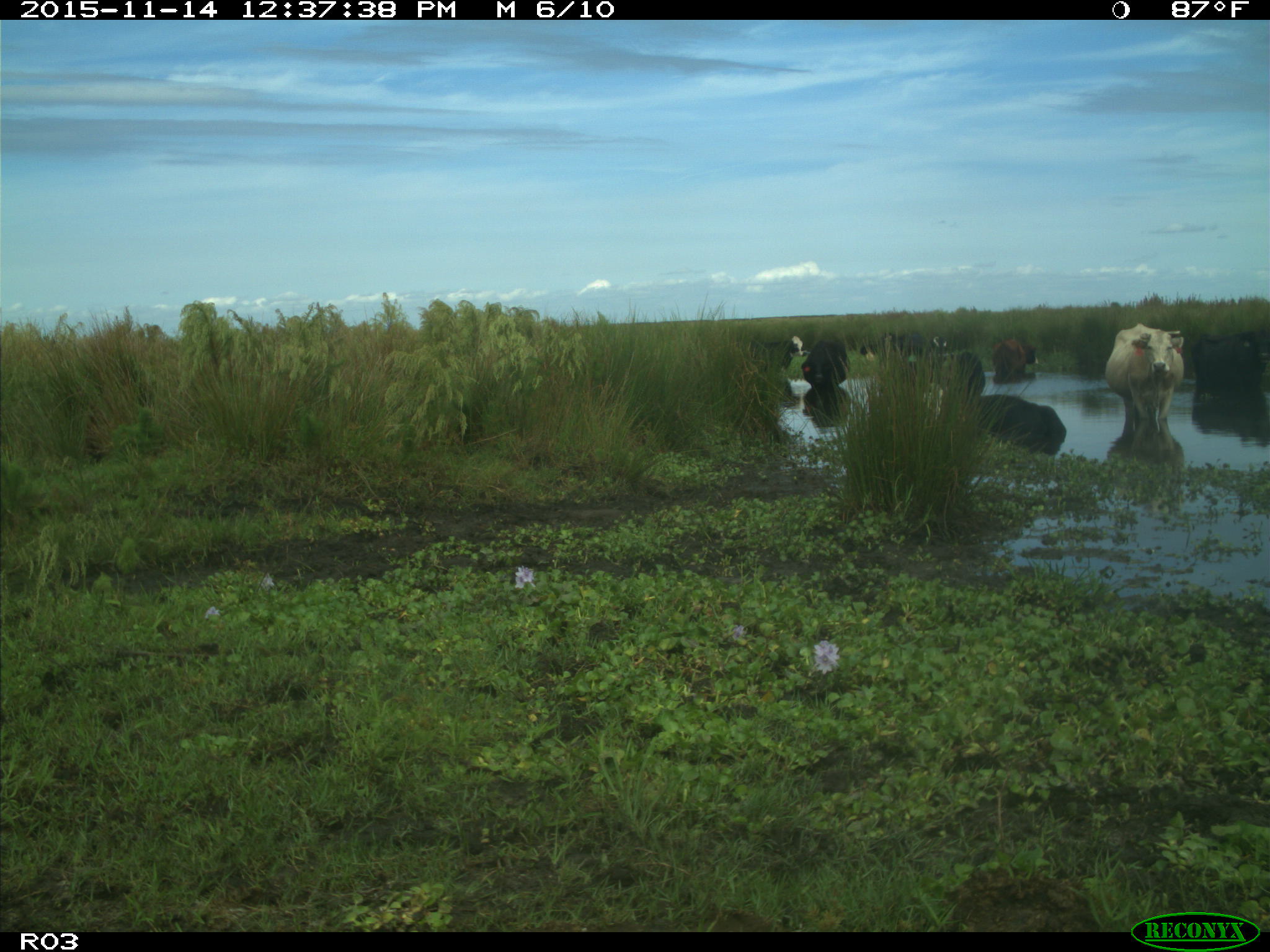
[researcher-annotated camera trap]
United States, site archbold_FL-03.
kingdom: Animalia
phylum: Chordata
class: Mammalia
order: Artiodactyla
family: Bovidae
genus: Bos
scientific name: Bos taurus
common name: domestic cow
Bos taurus (domestic cow).